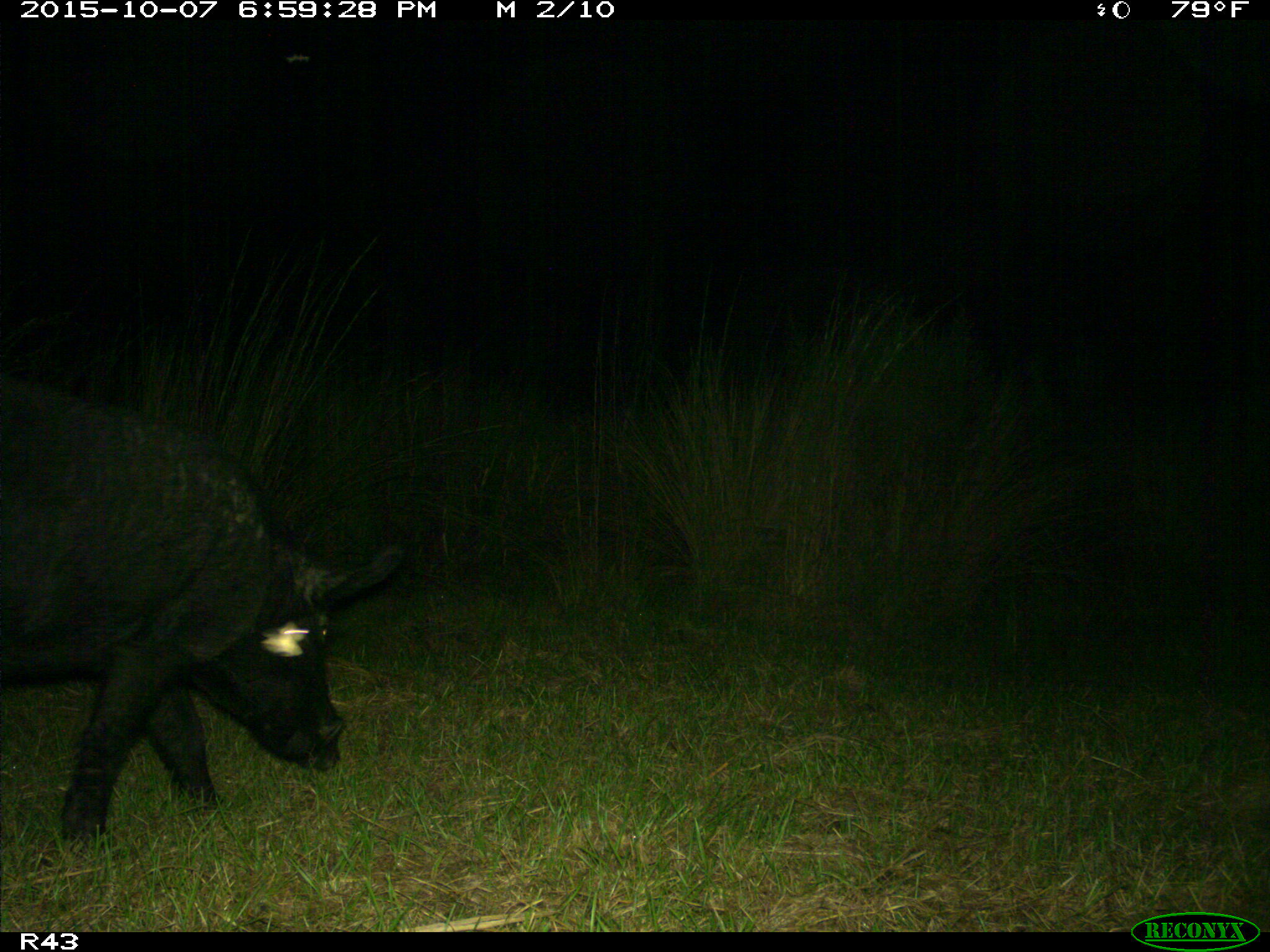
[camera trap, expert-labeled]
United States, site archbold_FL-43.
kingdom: Animalia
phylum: Chordata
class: Mammalia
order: Artiodactyla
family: Suidae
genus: Sus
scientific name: Sus scrofa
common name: wild boar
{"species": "Sus scrofa (wild boar)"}